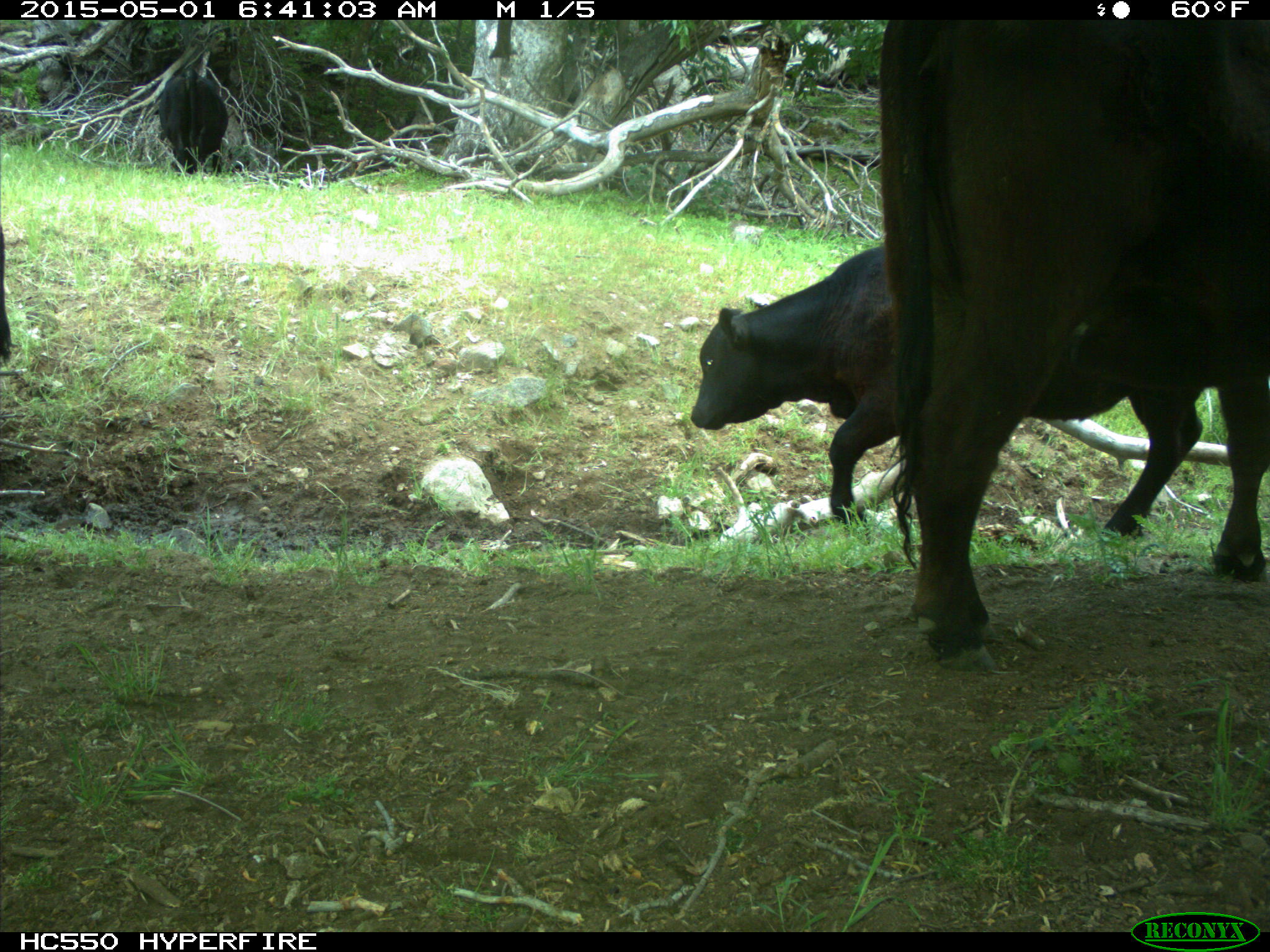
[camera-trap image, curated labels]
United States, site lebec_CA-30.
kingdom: Animalia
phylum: Chordata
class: Mammalia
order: Artiodactyla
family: Bovidae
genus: Bos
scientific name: Bos taurus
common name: domestic cow